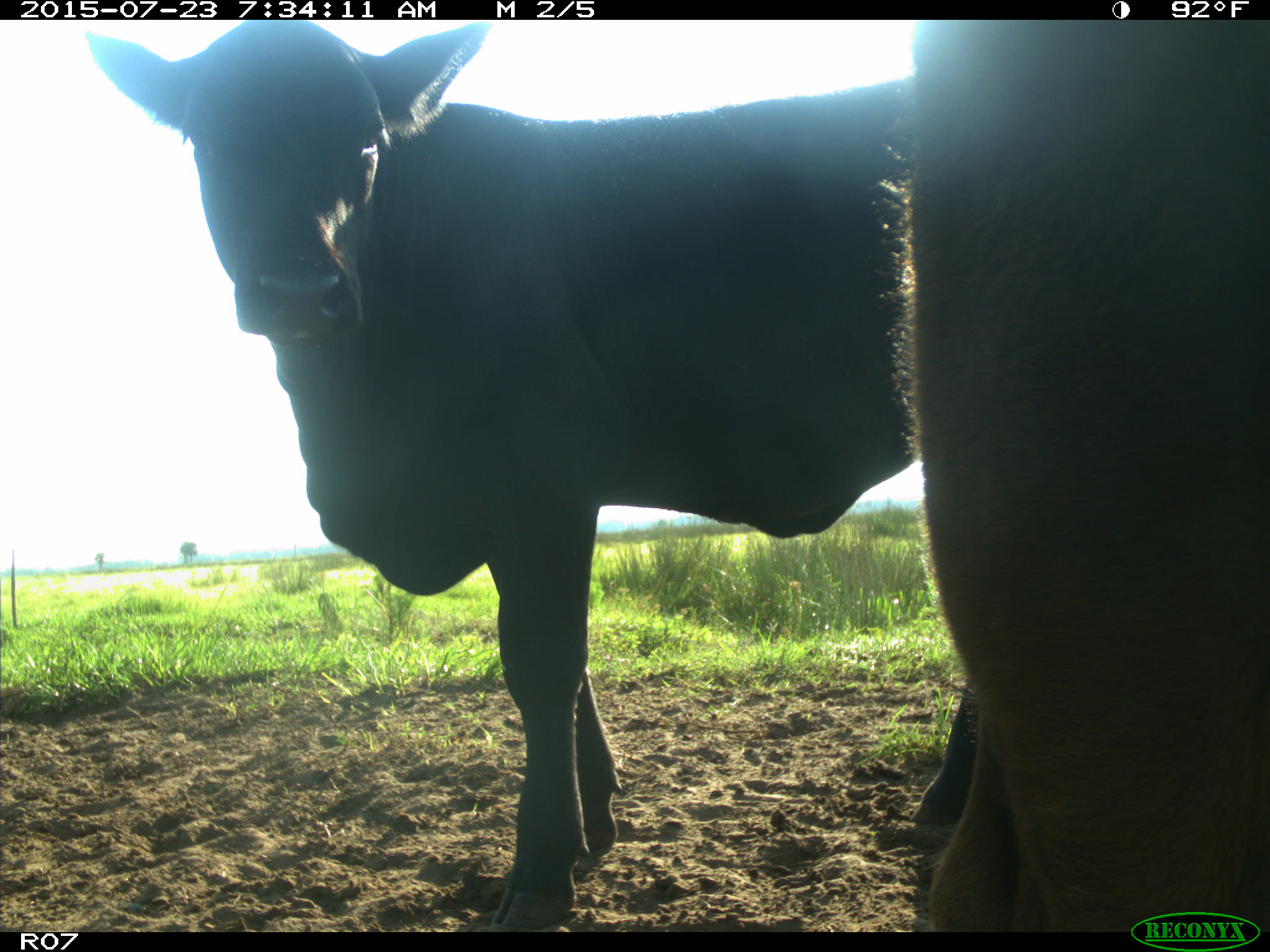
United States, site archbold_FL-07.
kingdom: Animalia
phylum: Chordata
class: Mammalia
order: Artiodactyla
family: Bovidae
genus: Bos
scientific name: Bos taurus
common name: domestic cow